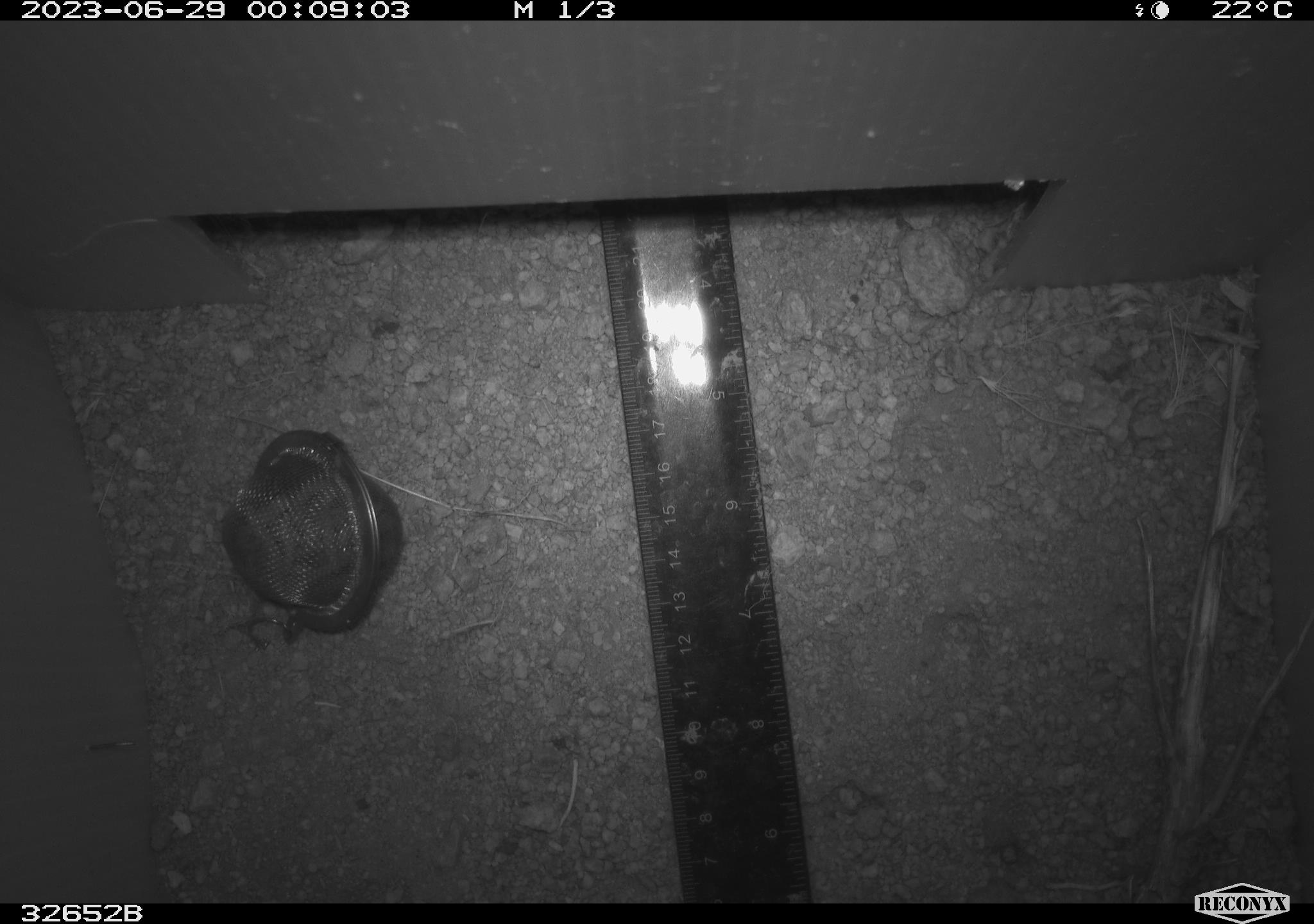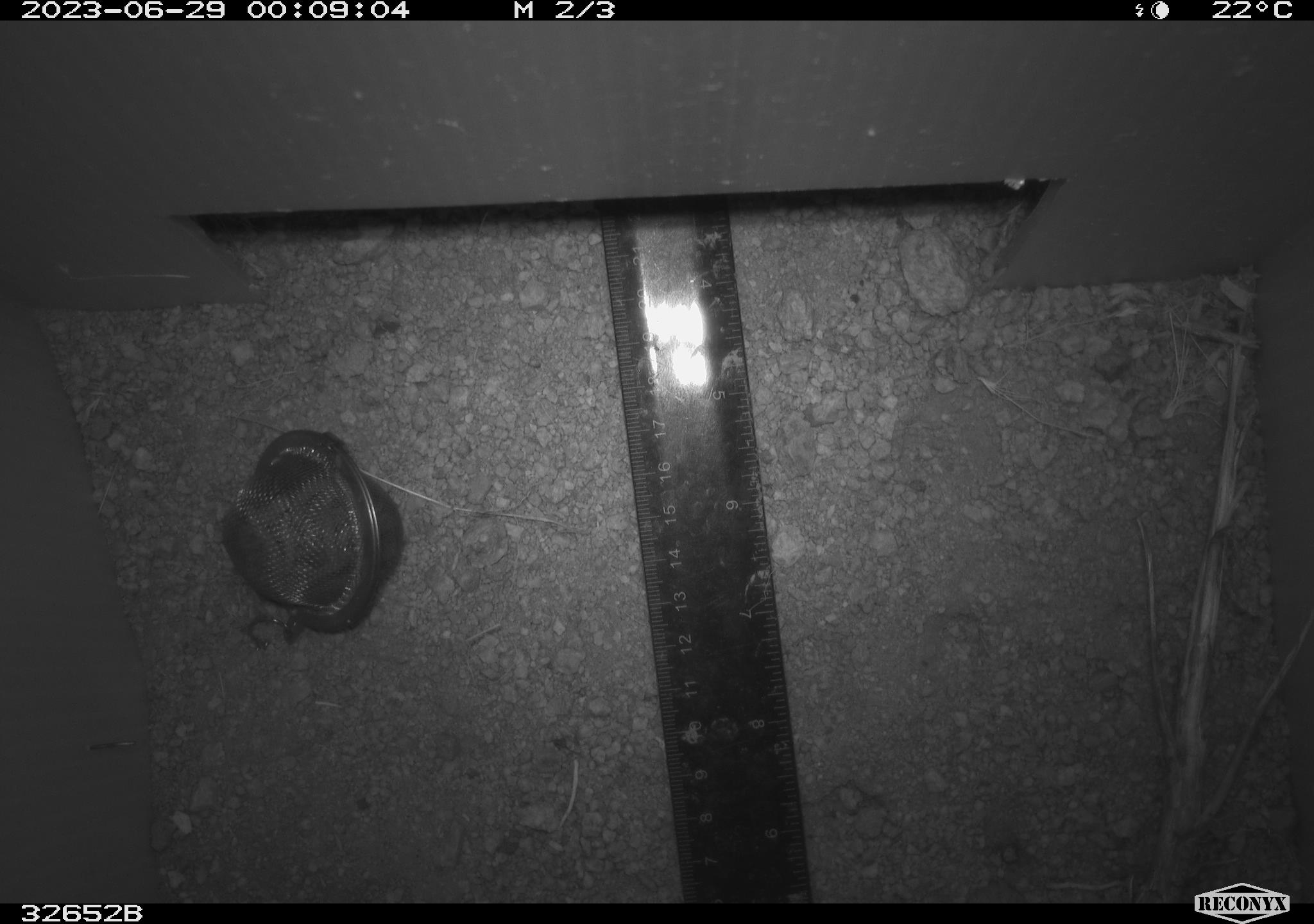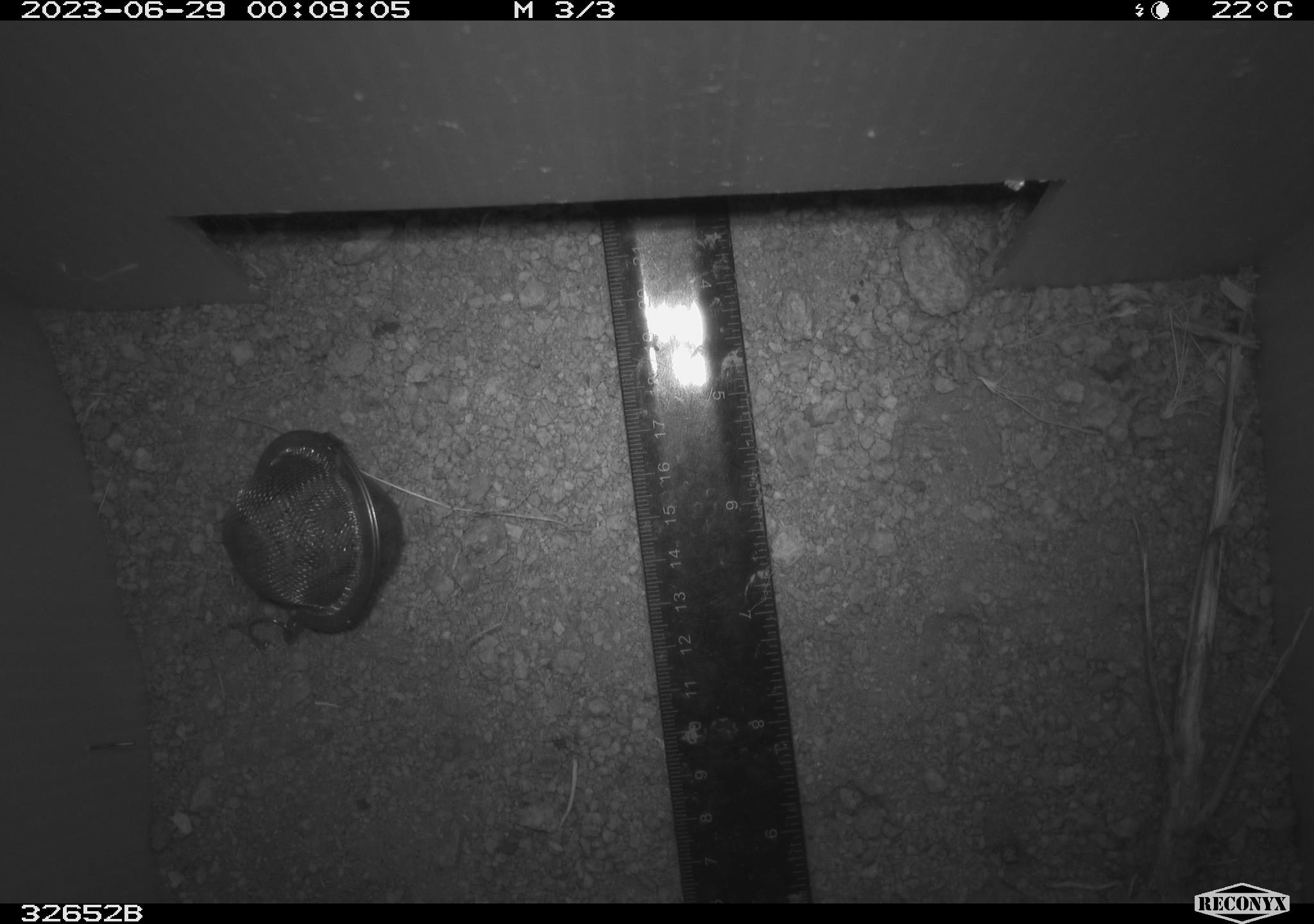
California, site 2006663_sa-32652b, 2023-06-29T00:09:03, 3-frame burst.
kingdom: Animalia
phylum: Chordata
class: Mammalia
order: Rodentia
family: Heteromyidae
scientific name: Heteromyidae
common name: kangaroo rats and pocket mice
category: heteromyidae family